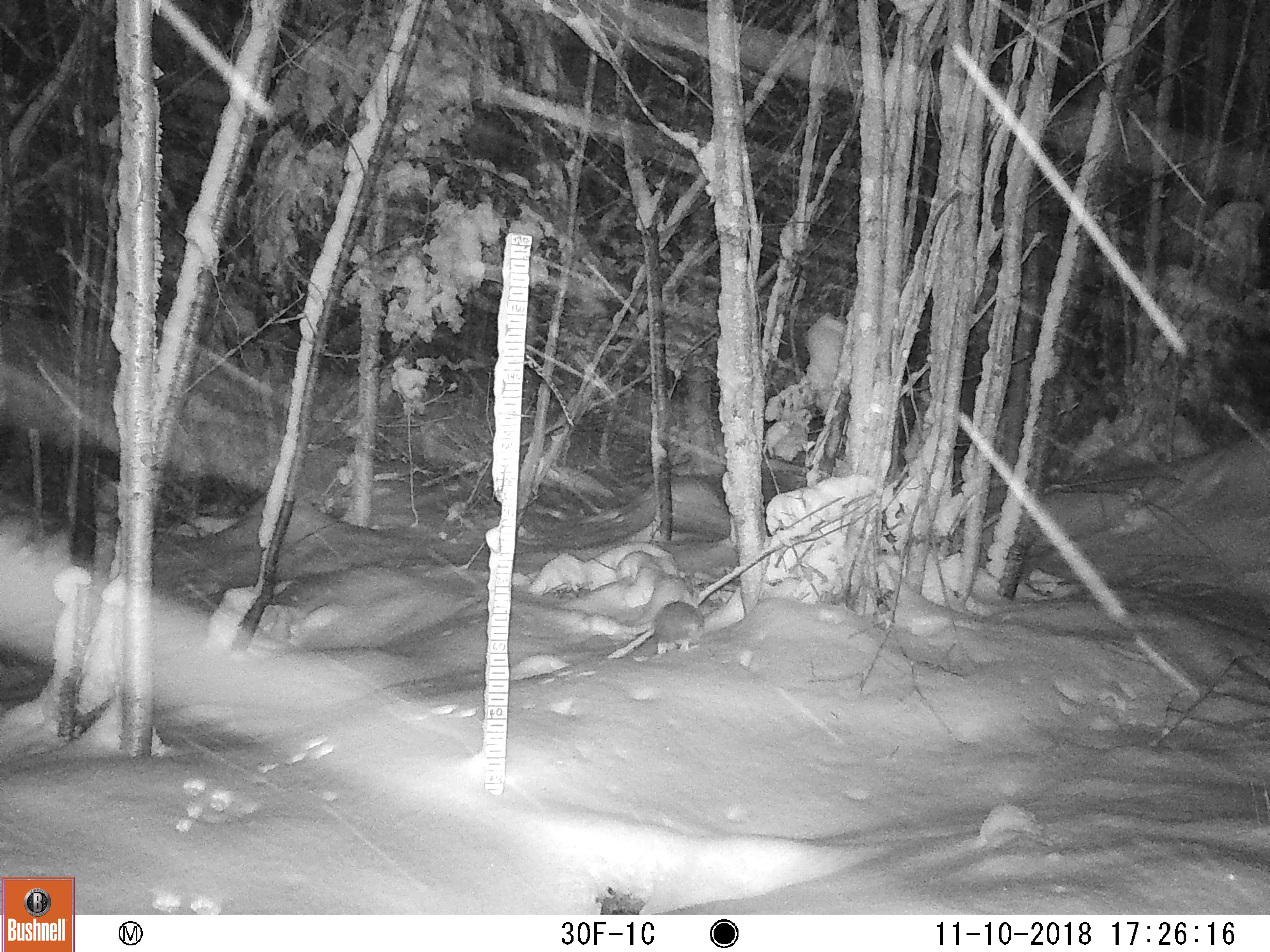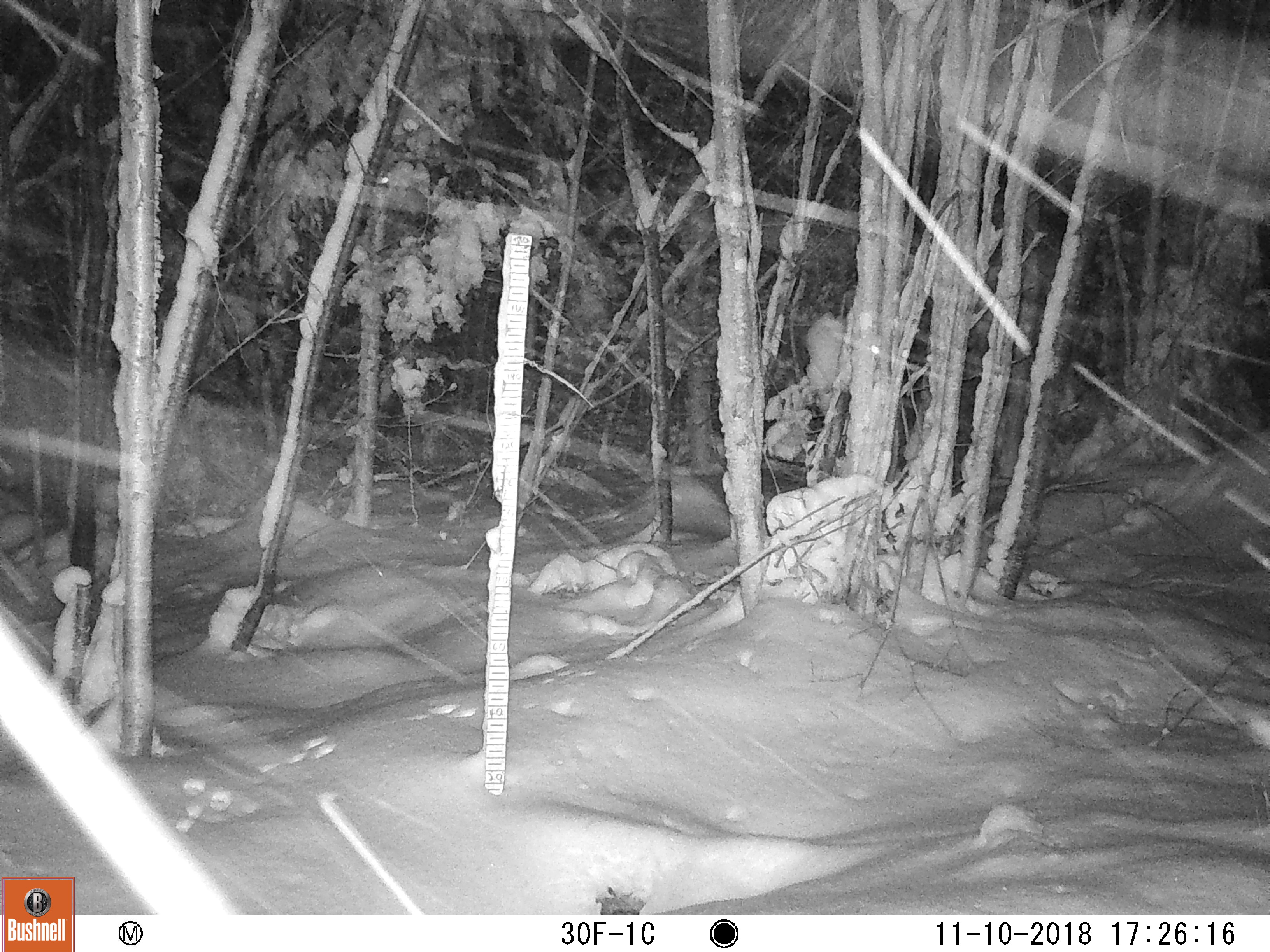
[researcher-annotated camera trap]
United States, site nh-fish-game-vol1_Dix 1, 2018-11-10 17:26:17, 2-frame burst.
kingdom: Animalia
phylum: Chordata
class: Mammalia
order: Lagomorpha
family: Leporidae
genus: Lepus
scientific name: Lepus americanus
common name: snowshoe hare